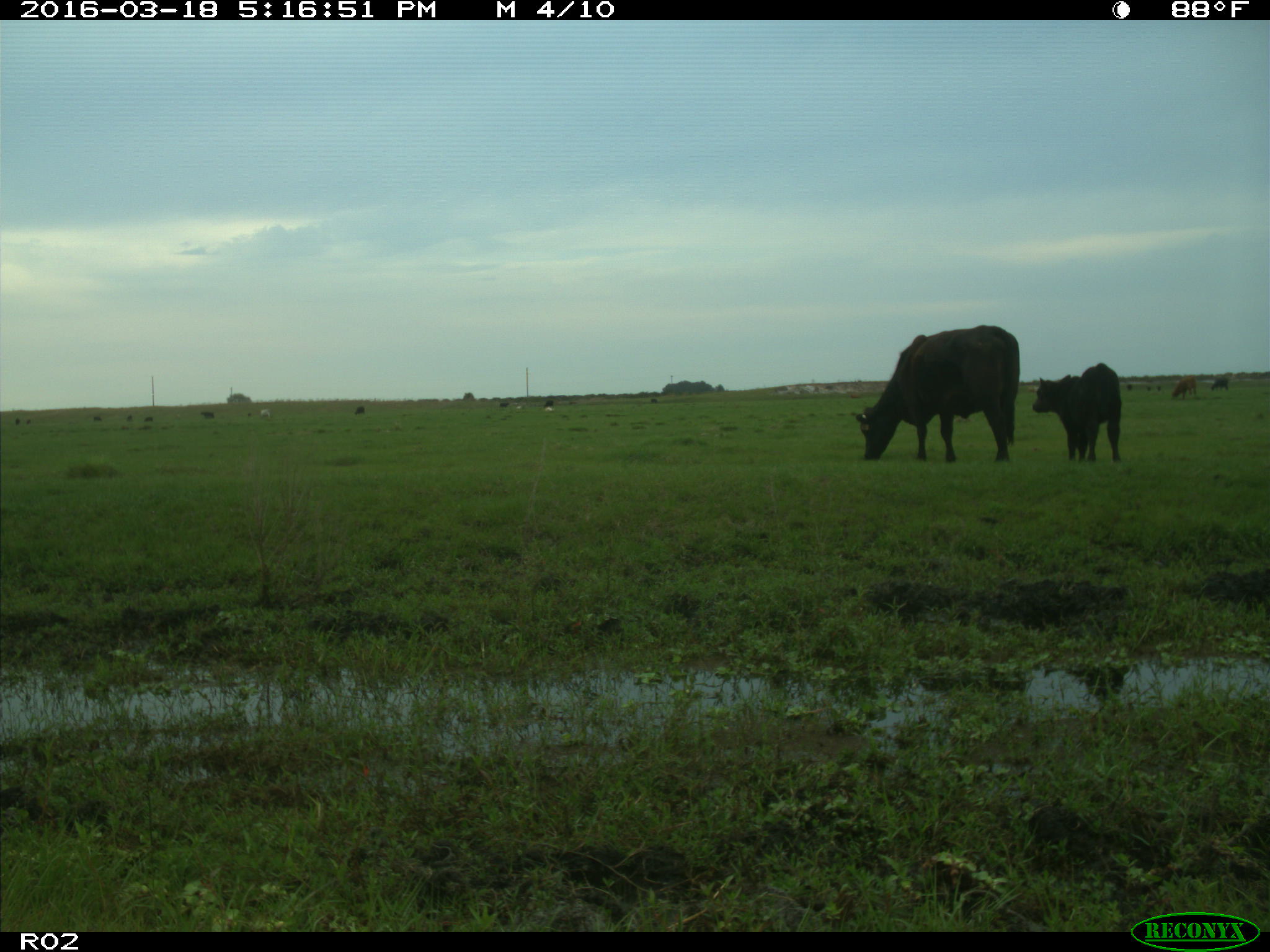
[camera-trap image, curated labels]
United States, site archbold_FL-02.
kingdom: Animalia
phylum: Chordata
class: Mammalia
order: Artiodactyla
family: Bovidae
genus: Bos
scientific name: Bos taurus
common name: domestic cow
Bos taurus (domestic cow).